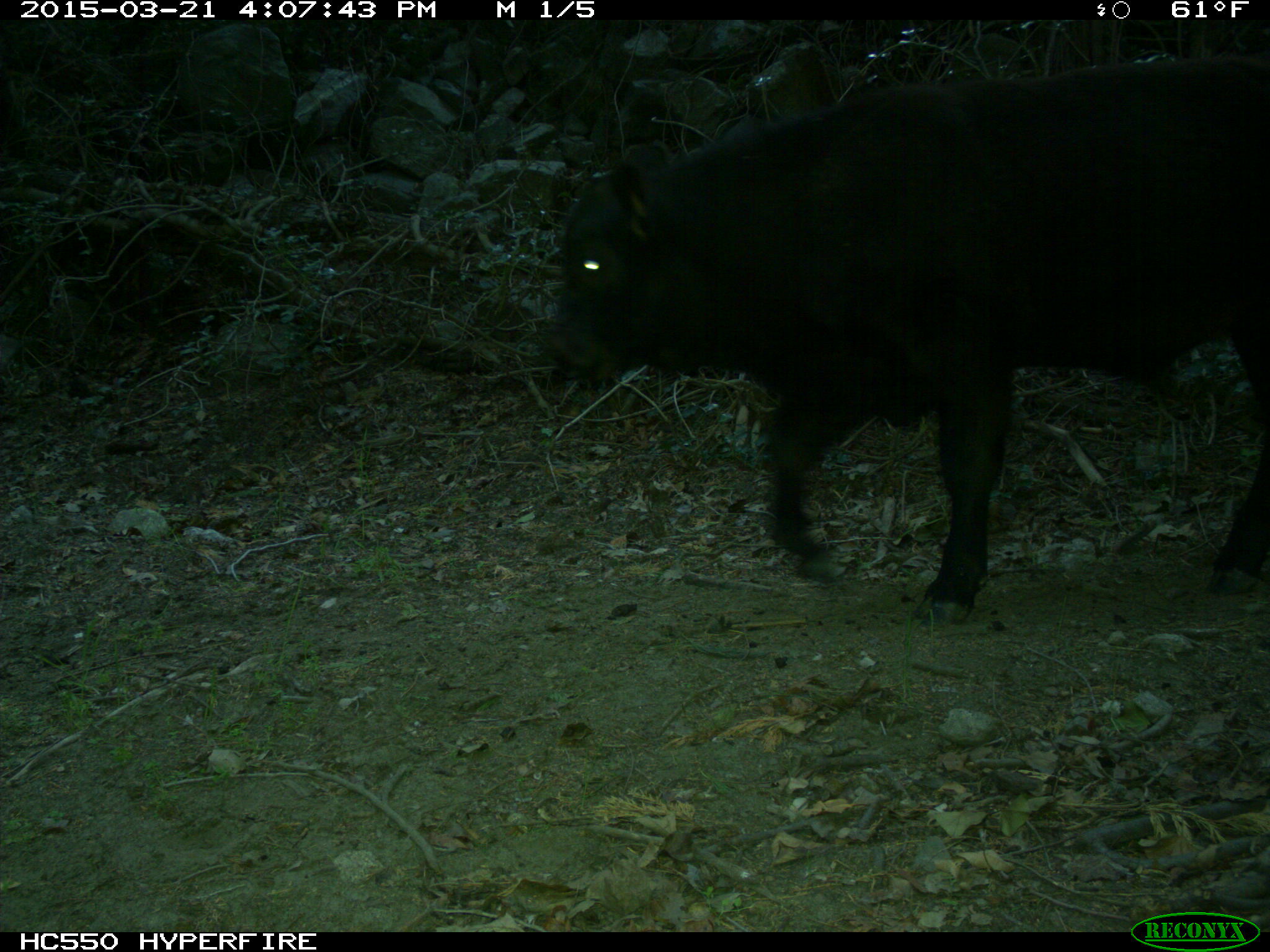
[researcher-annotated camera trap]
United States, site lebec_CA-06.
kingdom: Animalia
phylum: Chordata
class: Mammalia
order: Artiodactyla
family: Bovidae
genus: Bos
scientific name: Bos taurus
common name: domestic cow